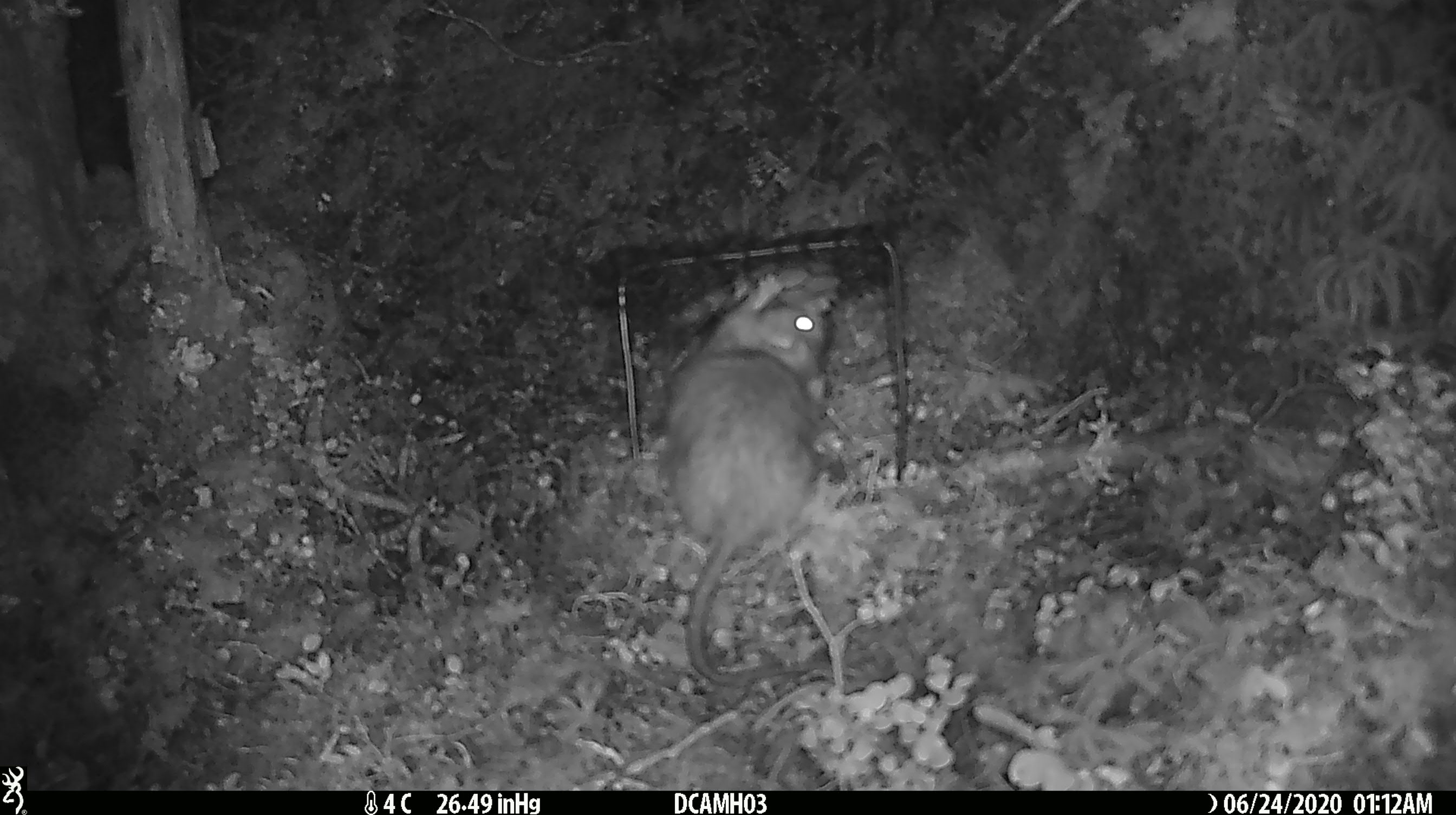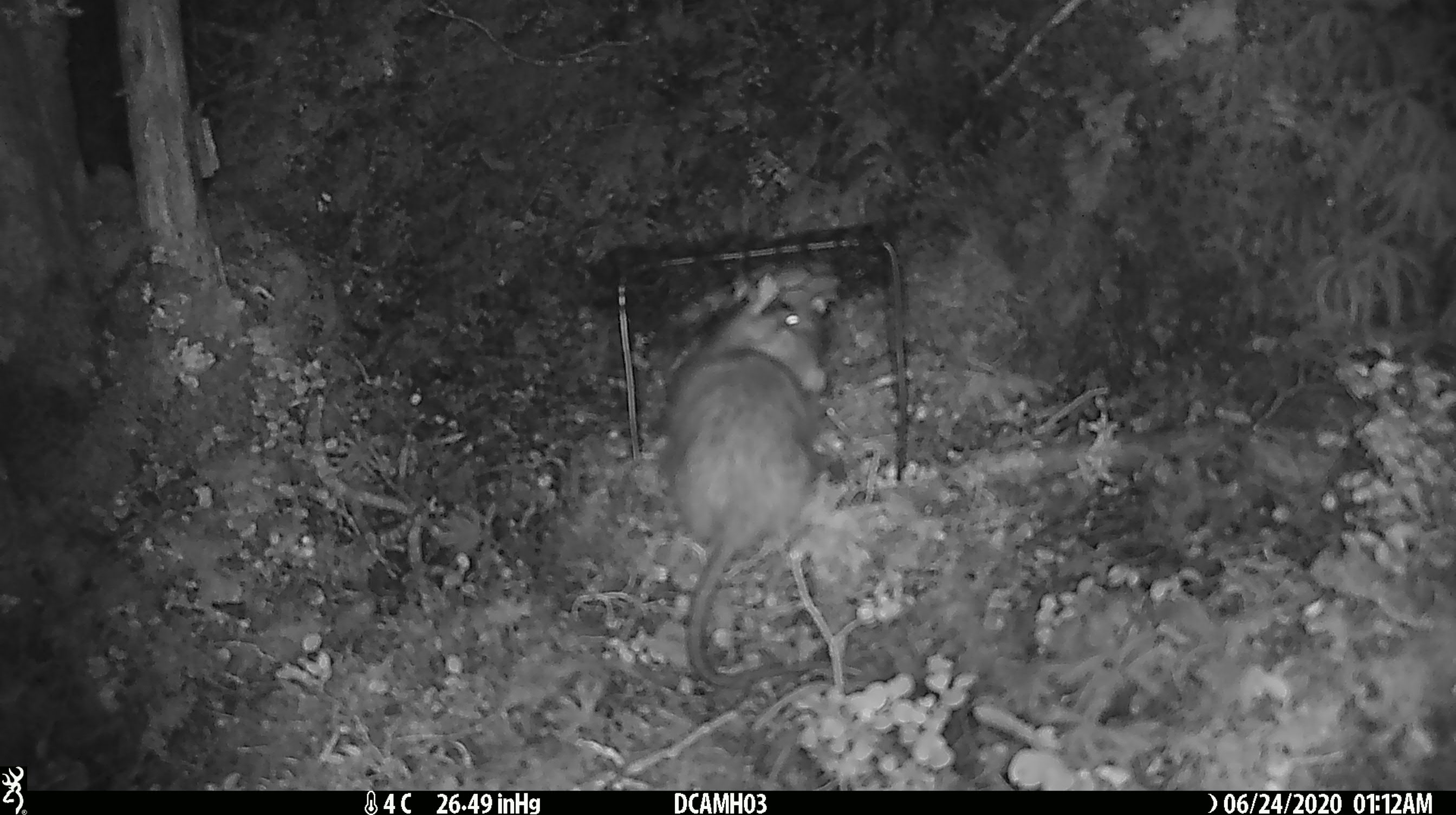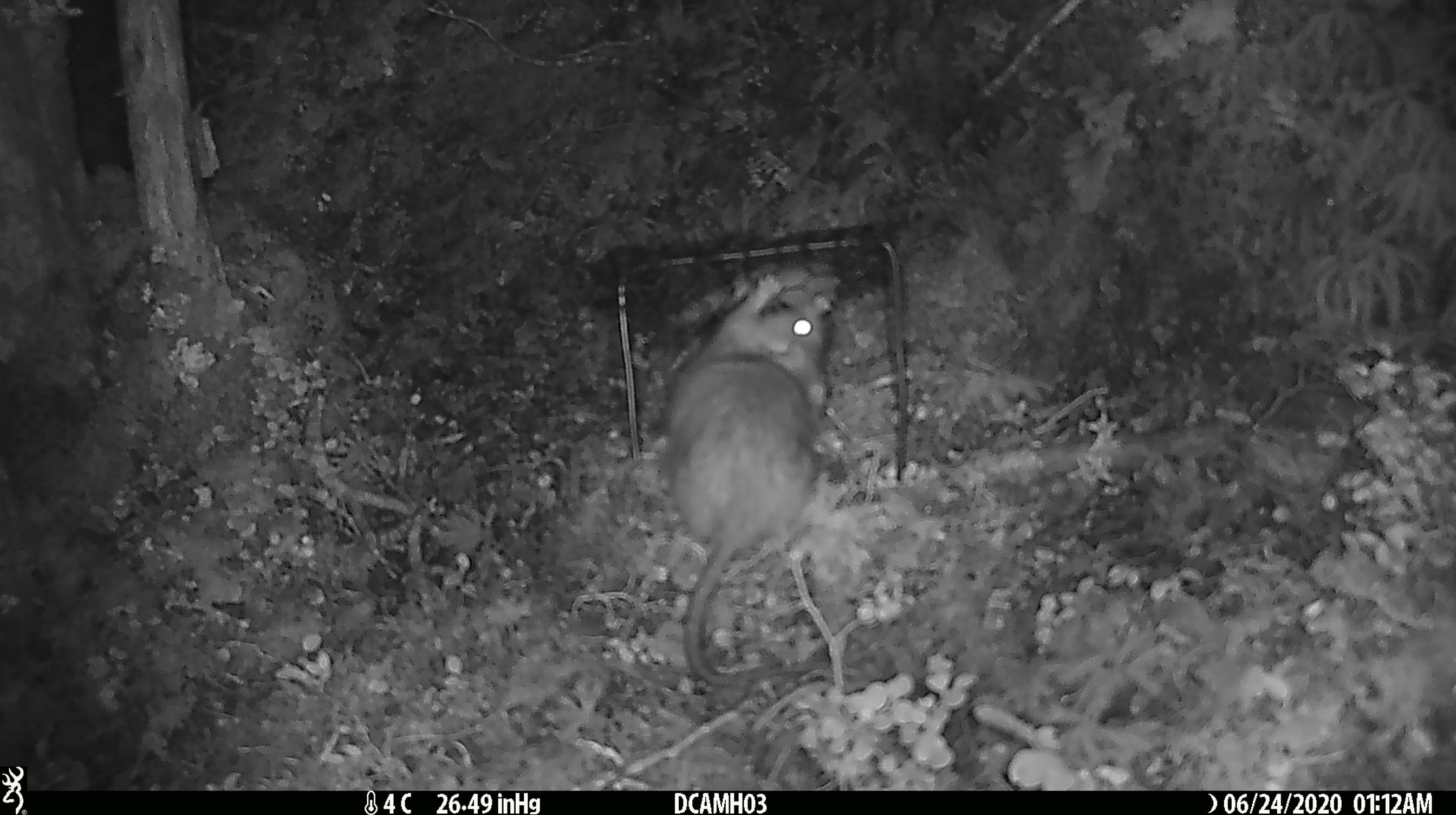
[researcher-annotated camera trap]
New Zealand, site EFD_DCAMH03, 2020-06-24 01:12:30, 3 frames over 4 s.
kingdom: Animalia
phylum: Chordata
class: Mammalia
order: Rodentia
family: Muridae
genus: Rattus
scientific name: Rattus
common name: rat